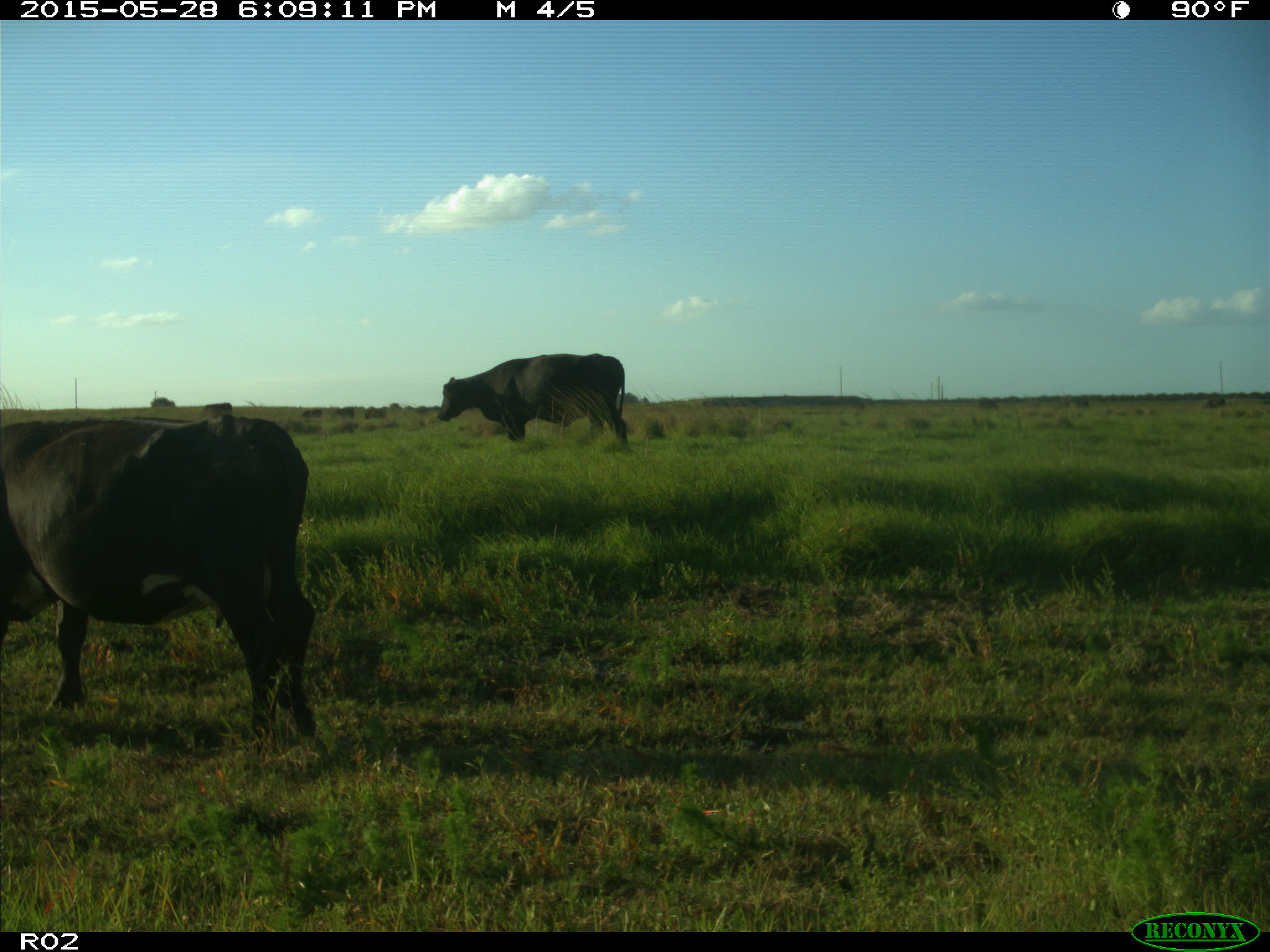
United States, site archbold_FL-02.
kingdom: Animalia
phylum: Chordata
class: Mammalia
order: Artiodactyla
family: Bovidae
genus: Bos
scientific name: Bos taurus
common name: domestic cow